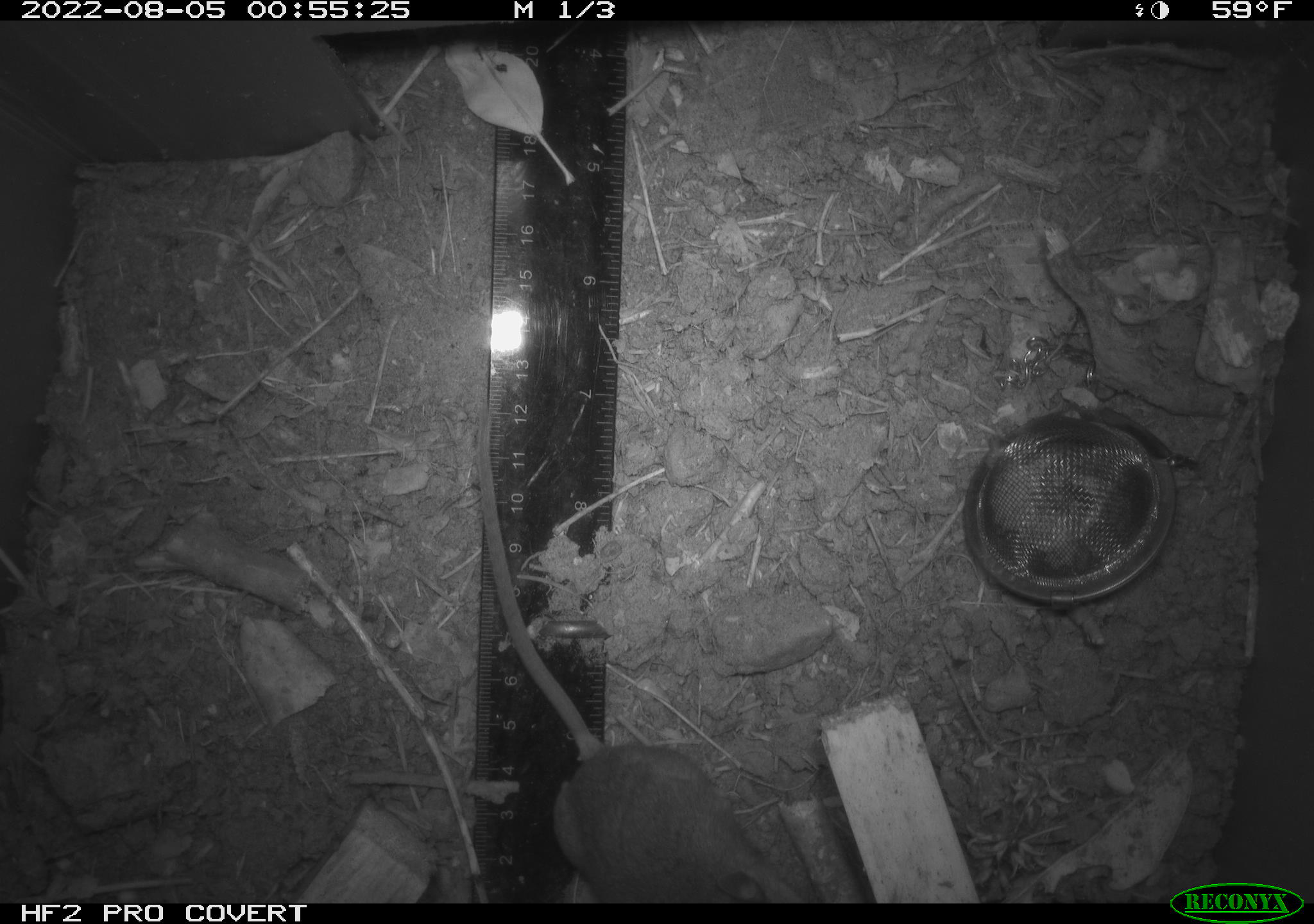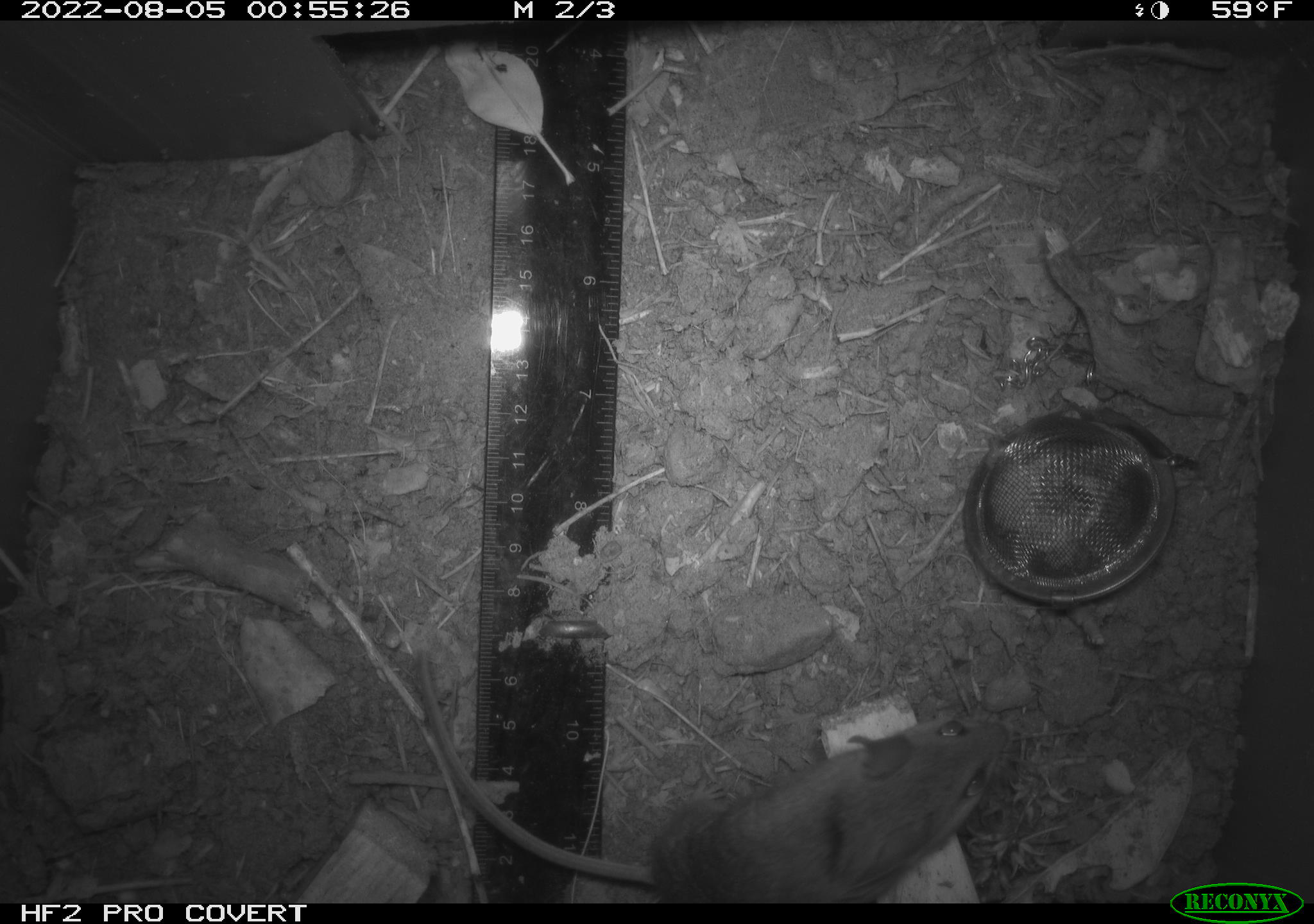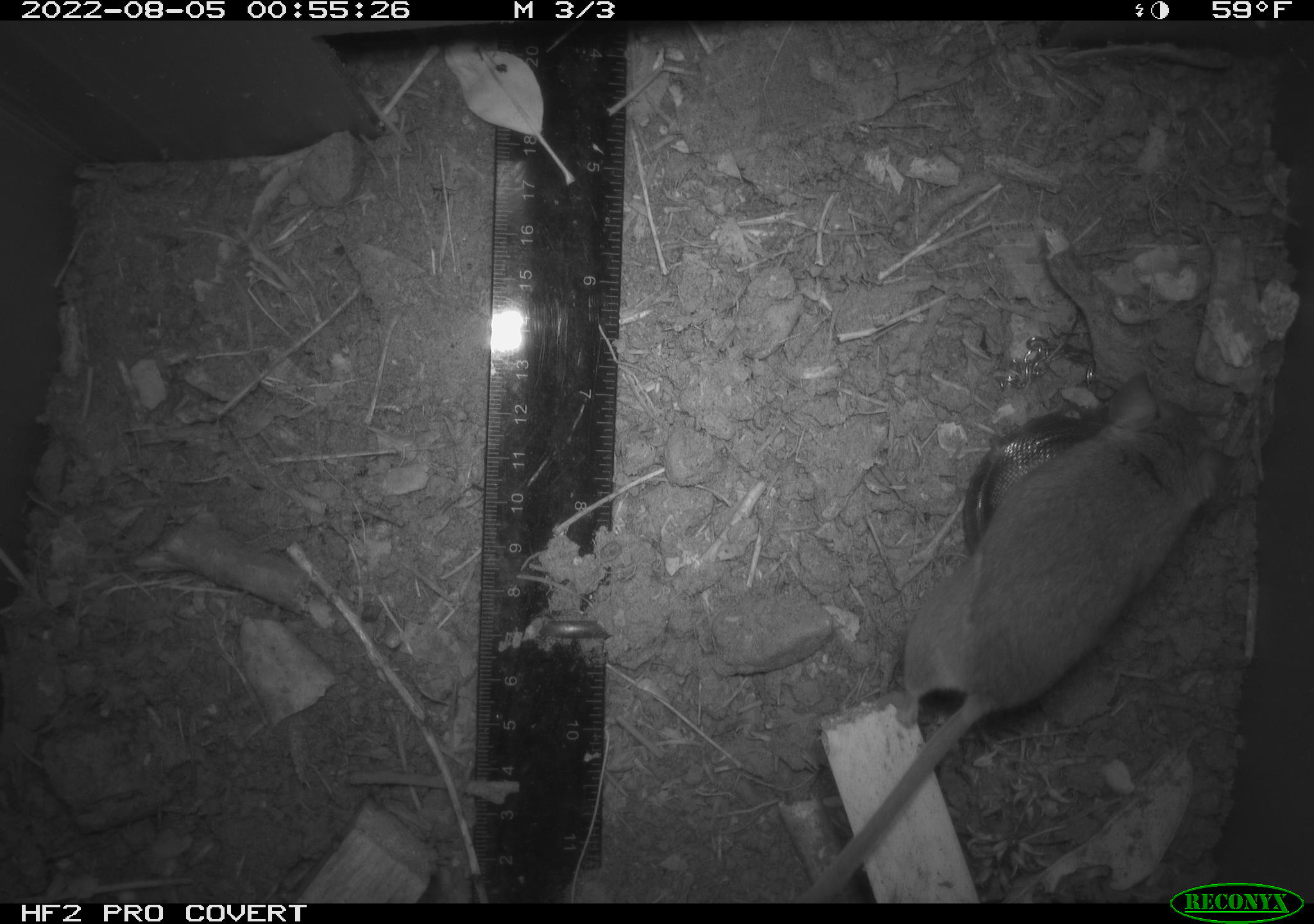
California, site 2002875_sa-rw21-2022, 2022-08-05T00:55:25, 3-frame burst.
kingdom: Animalia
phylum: Chordata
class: Mammalia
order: Rodentia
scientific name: Rodentia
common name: mouse species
Mouse species (Rodentia).